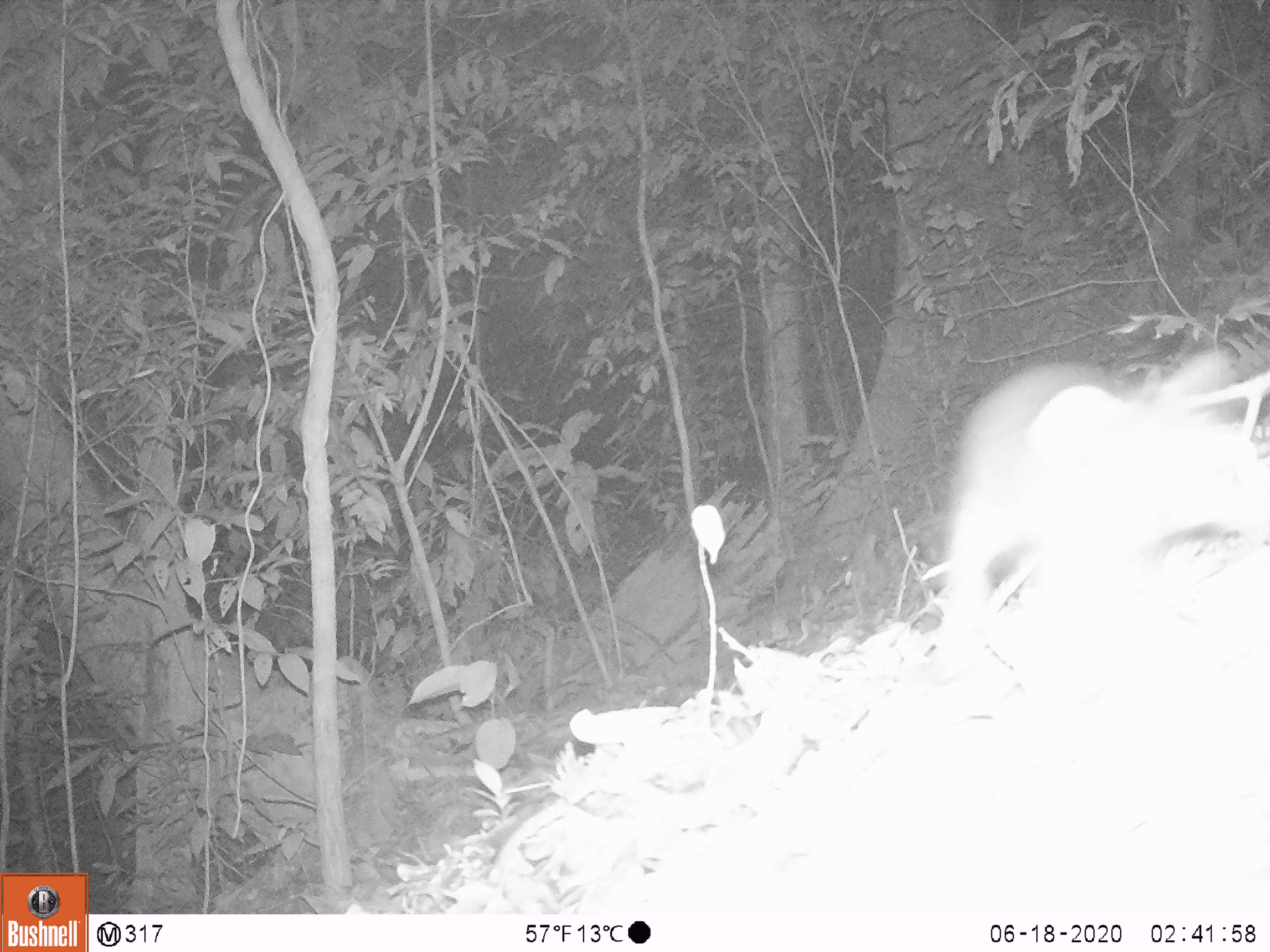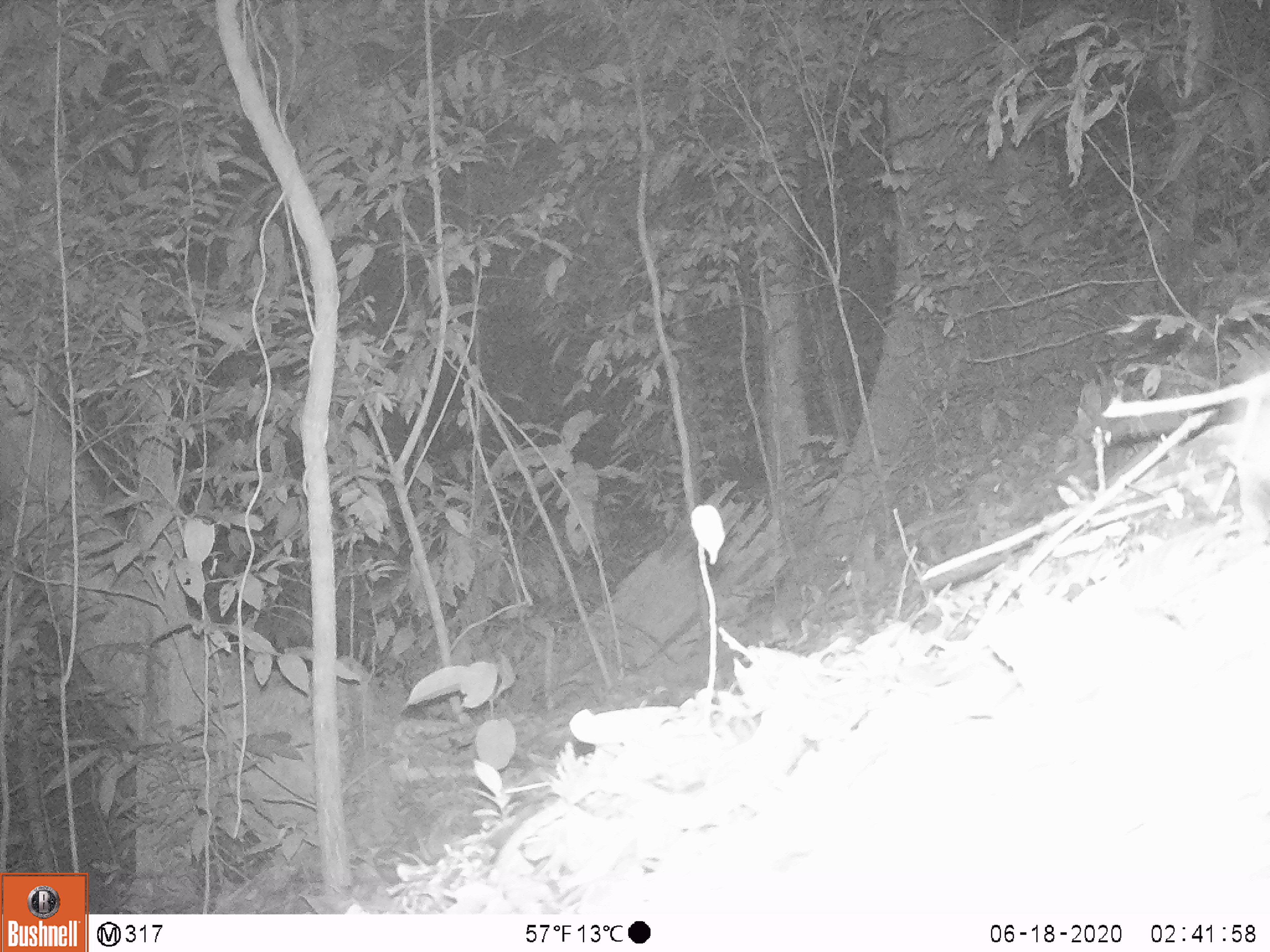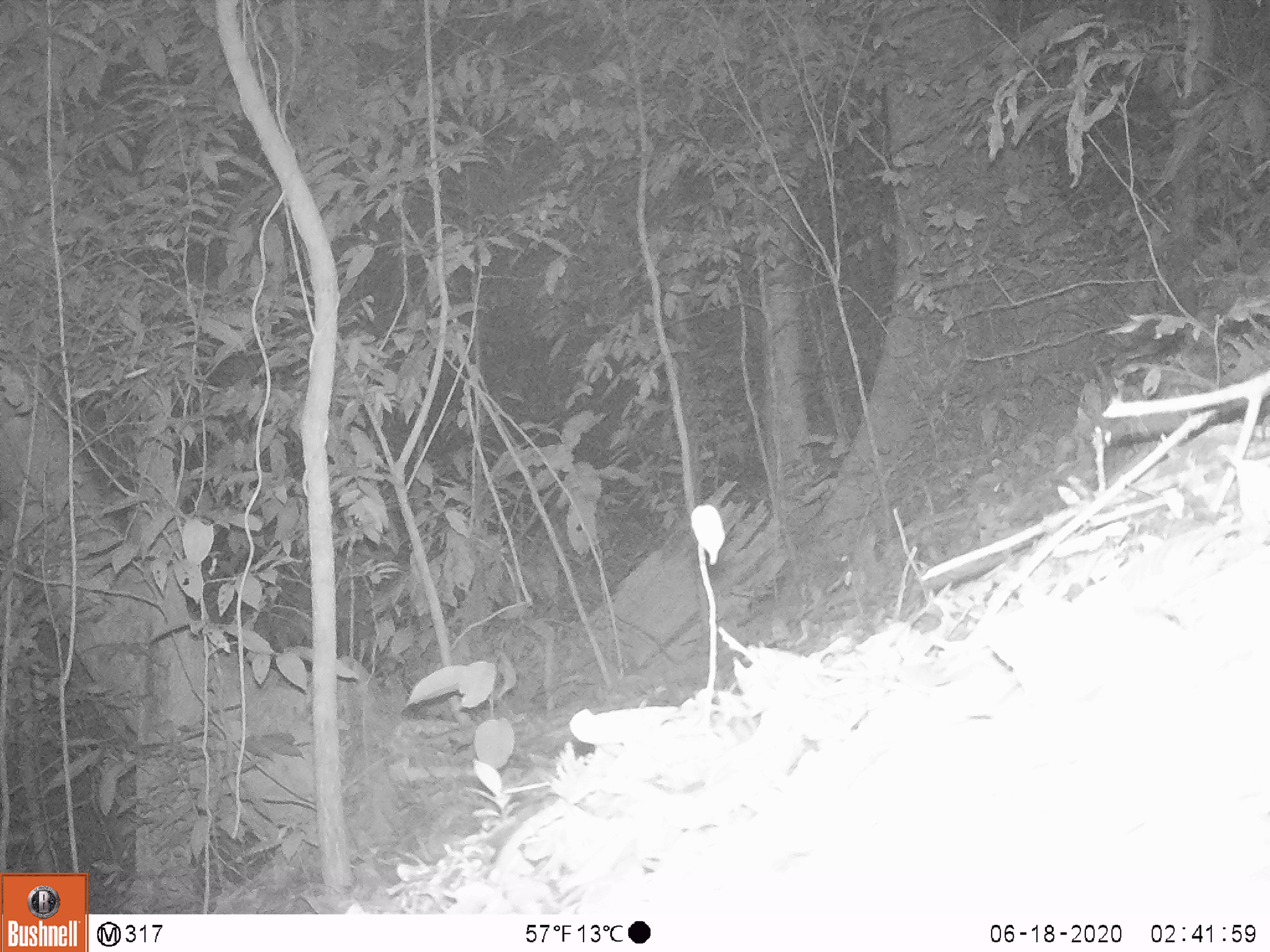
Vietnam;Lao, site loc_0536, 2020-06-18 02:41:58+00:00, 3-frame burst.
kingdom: Animalia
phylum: Chordata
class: Mammalia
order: Carnivora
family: Mustelidae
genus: Melogale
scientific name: Melogale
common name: ferret badger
Ferret badger (Melogale). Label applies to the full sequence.